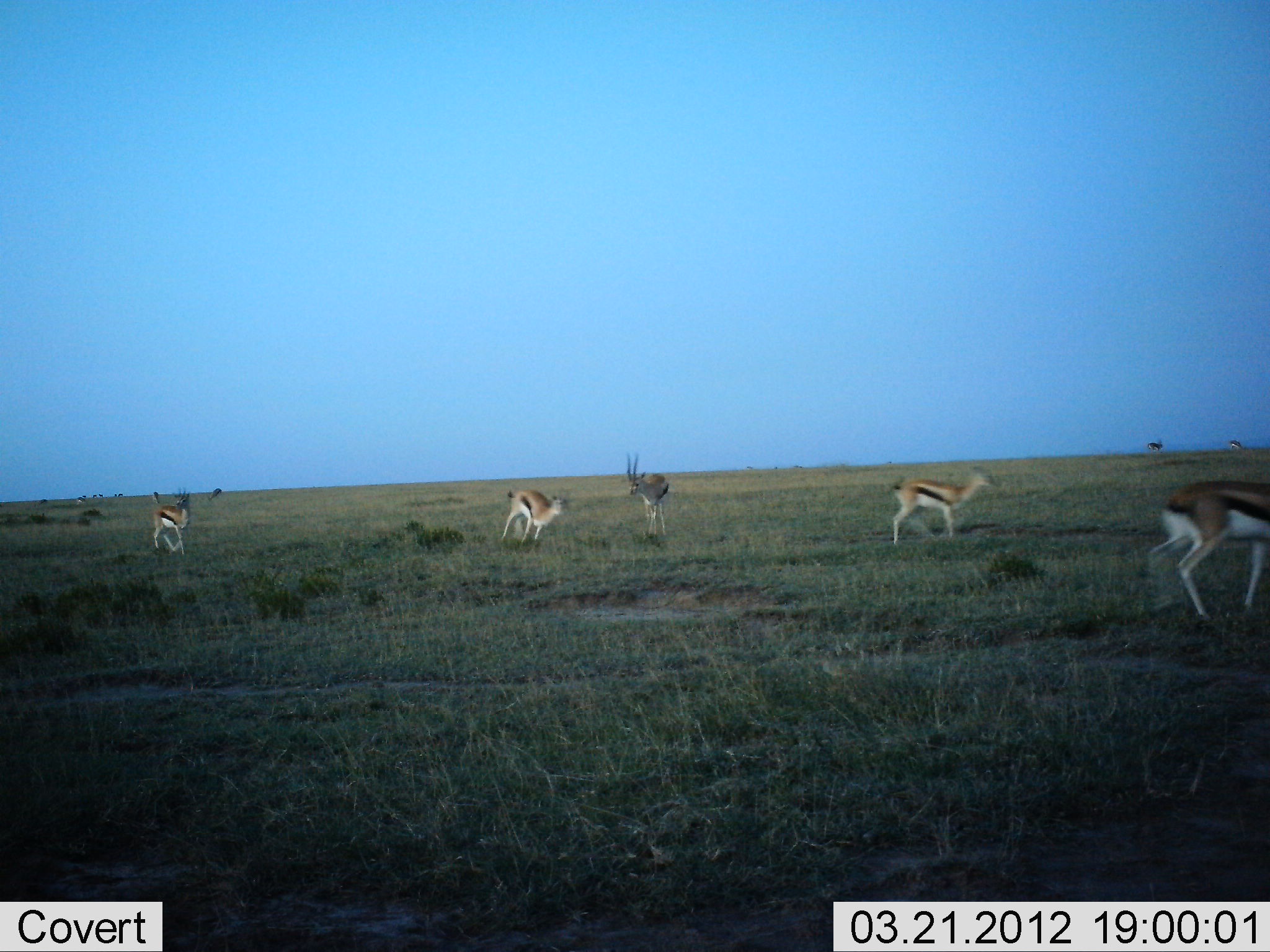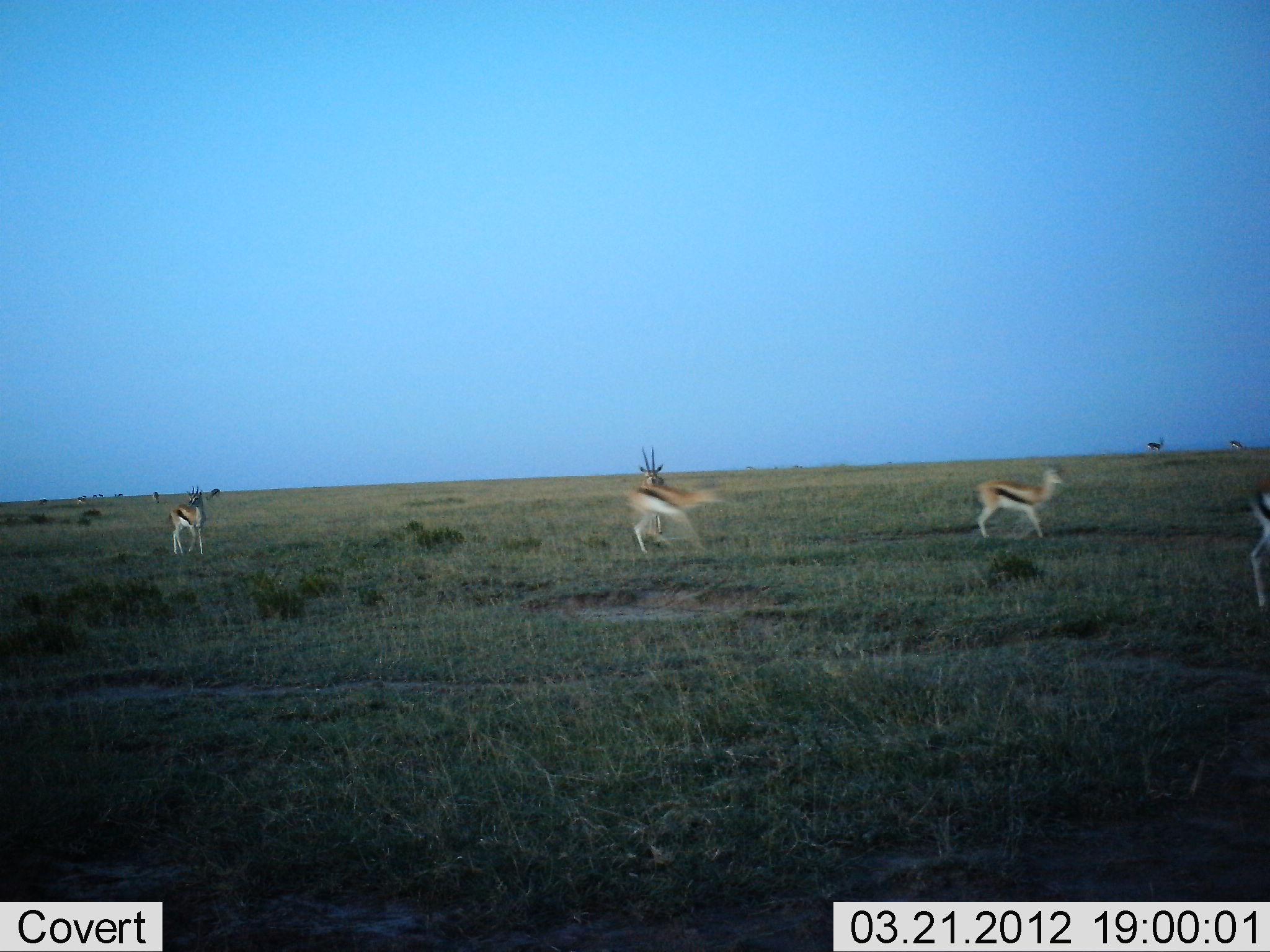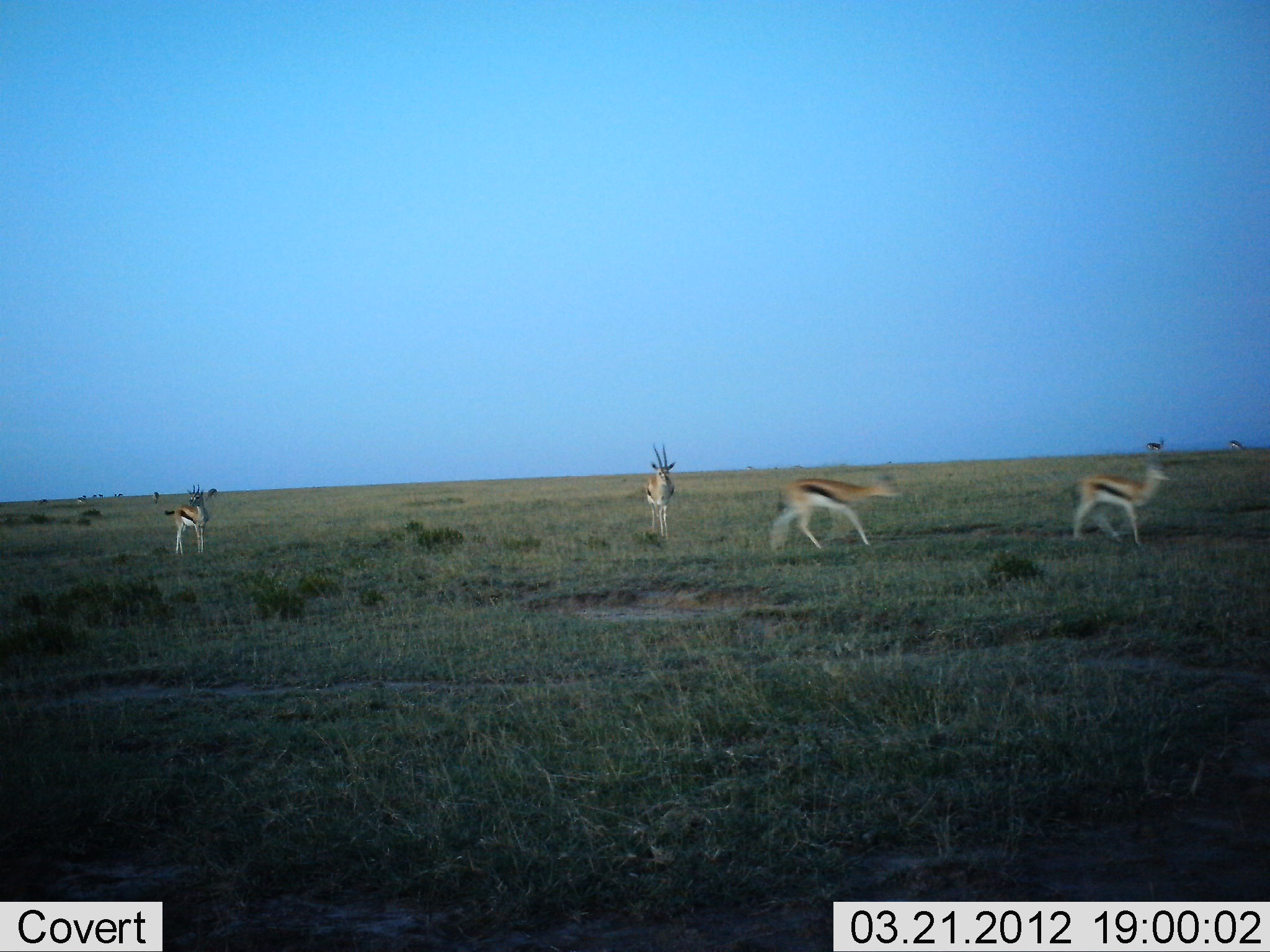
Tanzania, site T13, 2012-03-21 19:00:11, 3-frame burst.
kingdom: Animalia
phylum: Chordata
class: Mammalia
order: Artiodactyla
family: Bovidae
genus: Eudorcas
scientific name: Eudorcas thomsonii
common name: thomson's gazelle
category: gazellethomsons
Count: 6.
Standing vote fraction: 40%.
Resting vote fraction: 0%.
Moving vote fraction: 95%.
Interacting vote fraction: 5%.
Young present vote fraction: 0%.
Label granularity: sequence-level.